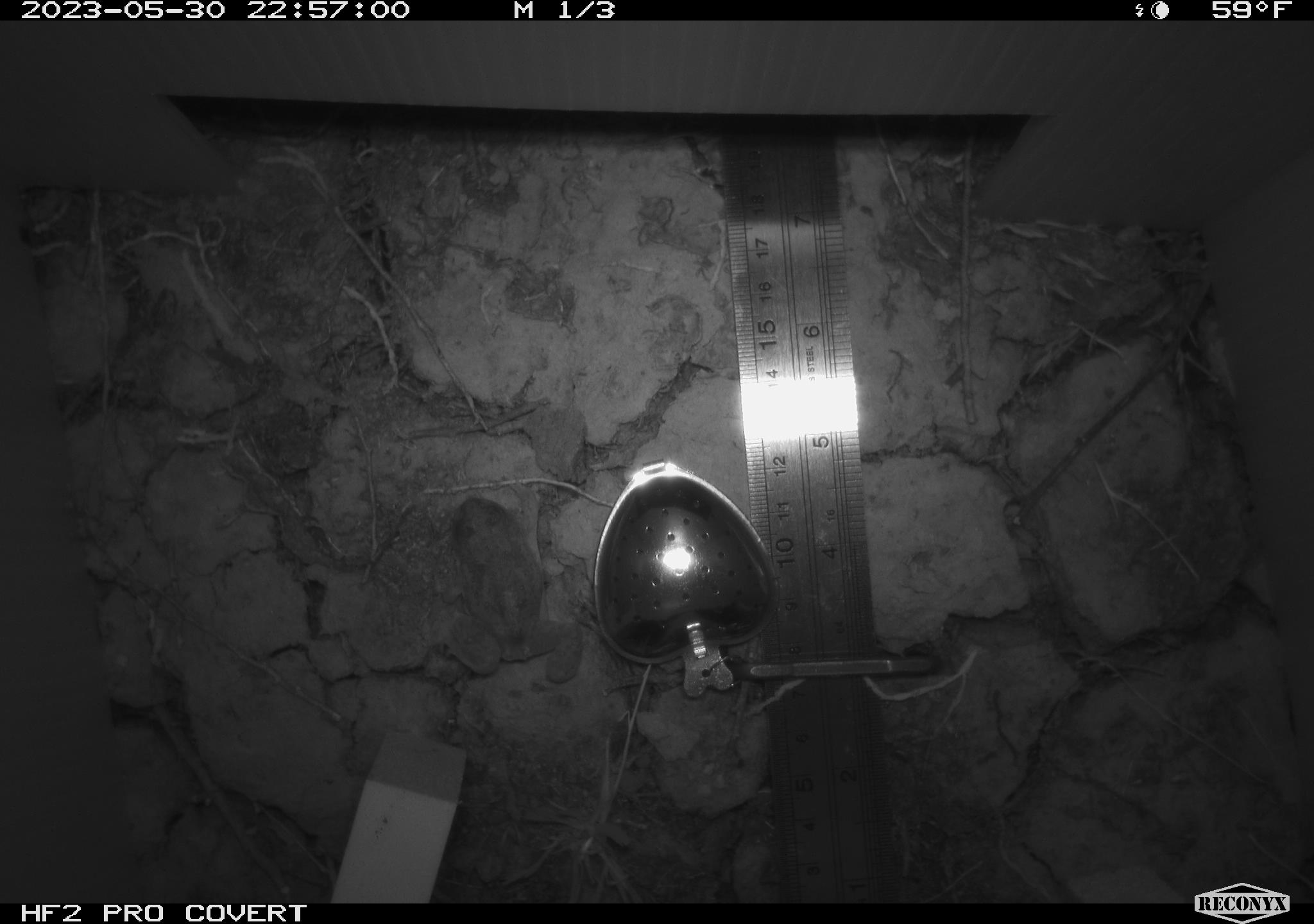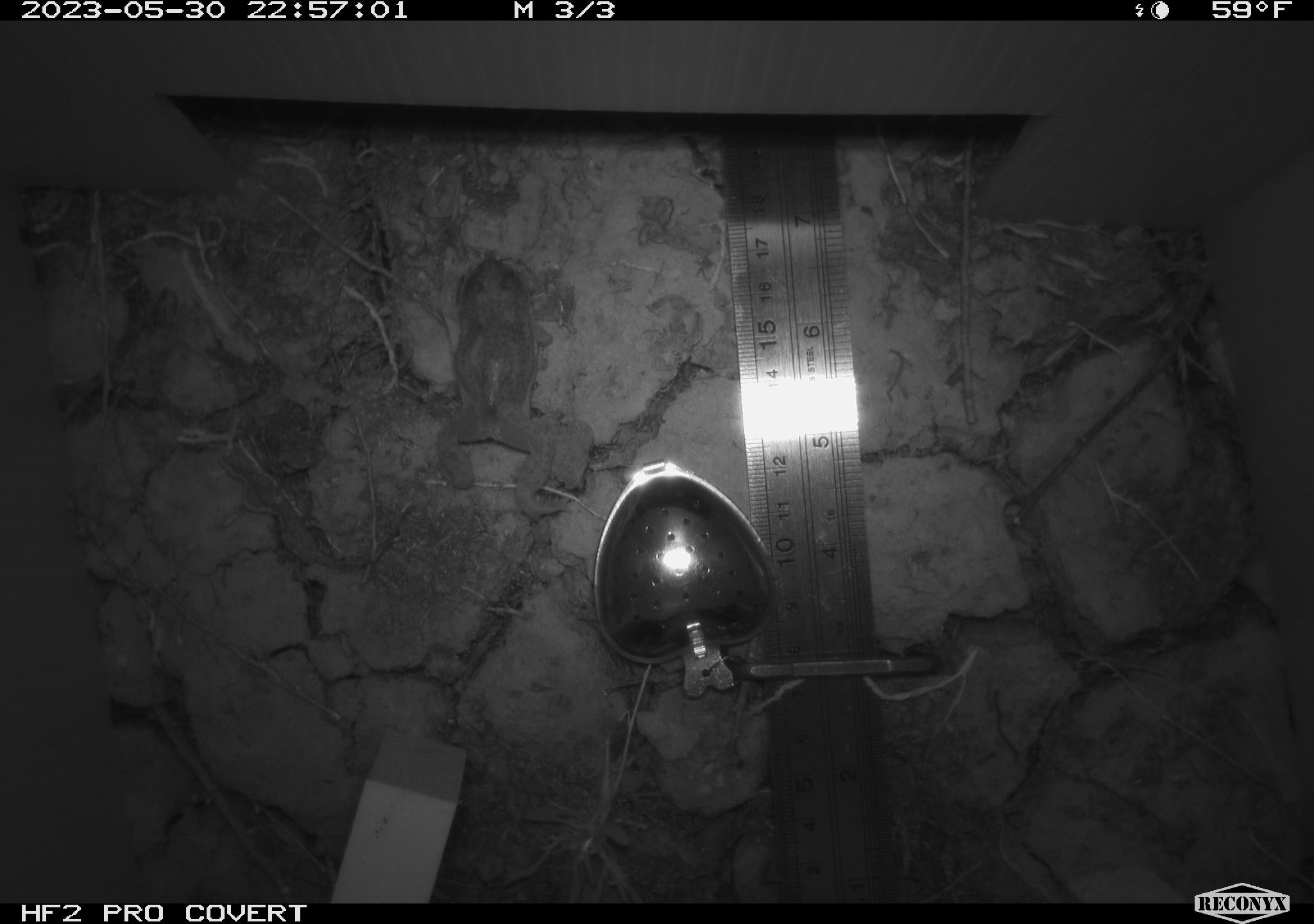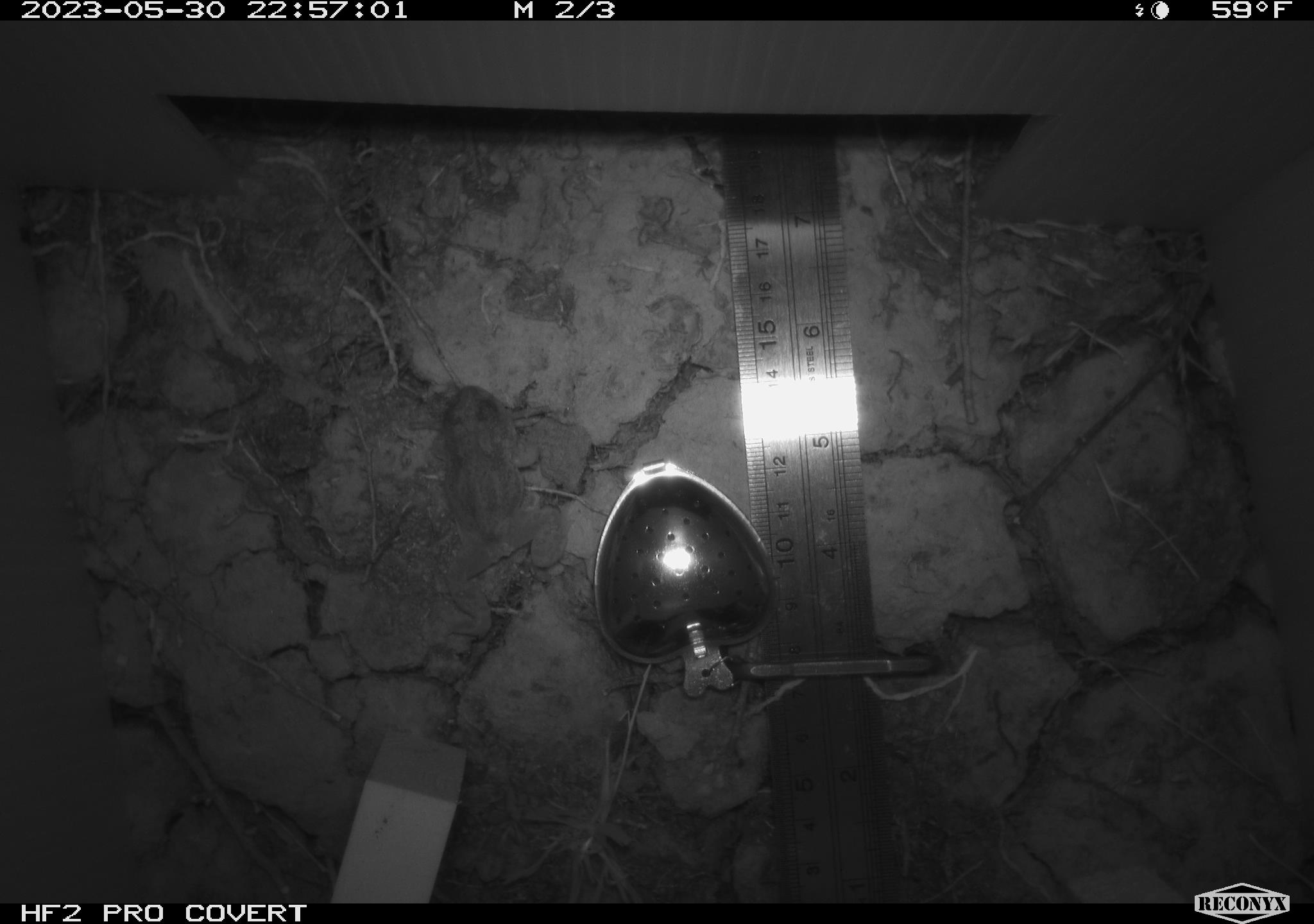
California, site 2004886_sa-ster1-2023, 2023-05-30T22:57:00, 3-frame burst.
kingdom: Animalia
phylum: Chordata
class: Amphibia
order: Anura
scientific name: Anura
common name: frogs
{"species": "frogs (Anura)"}